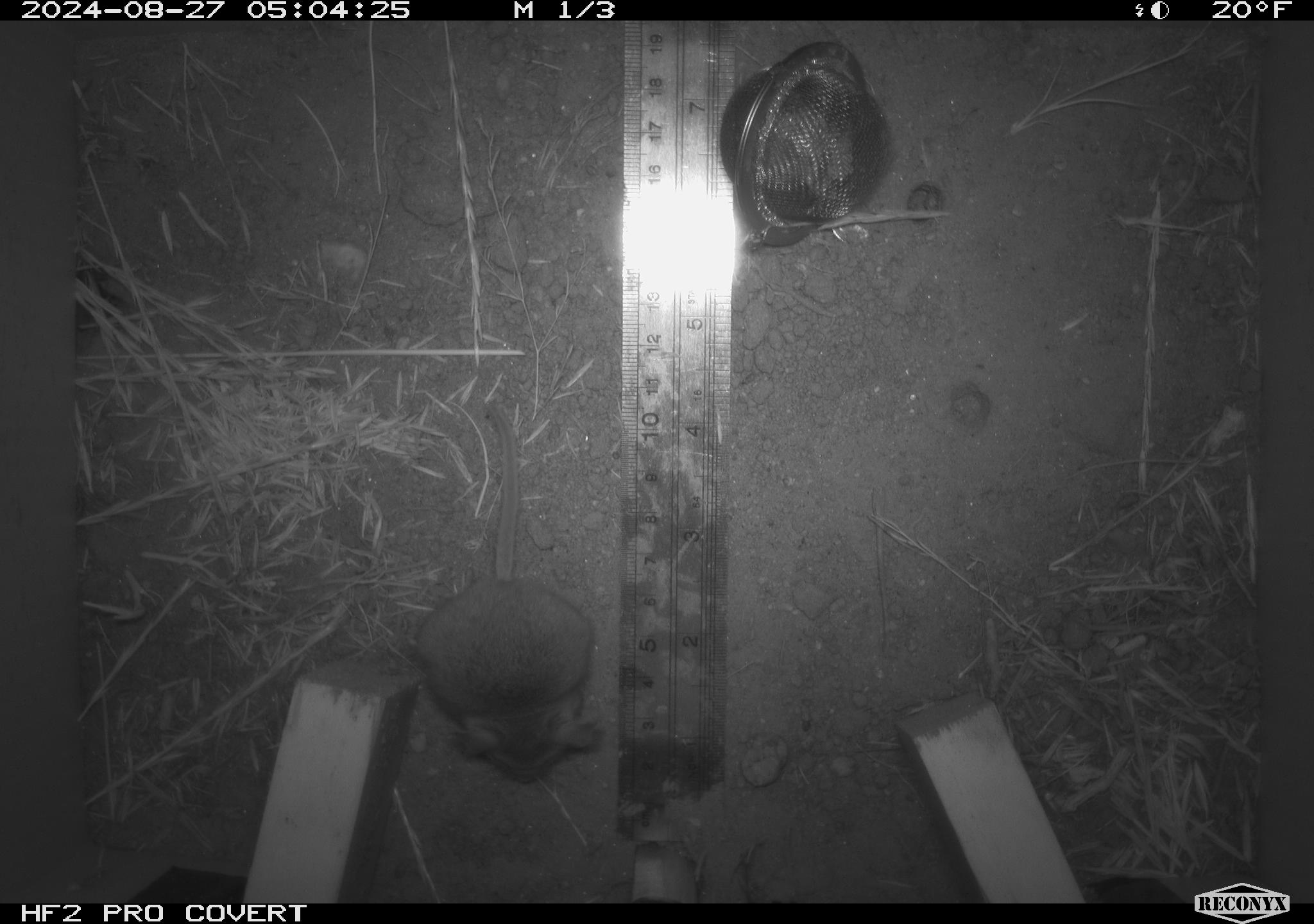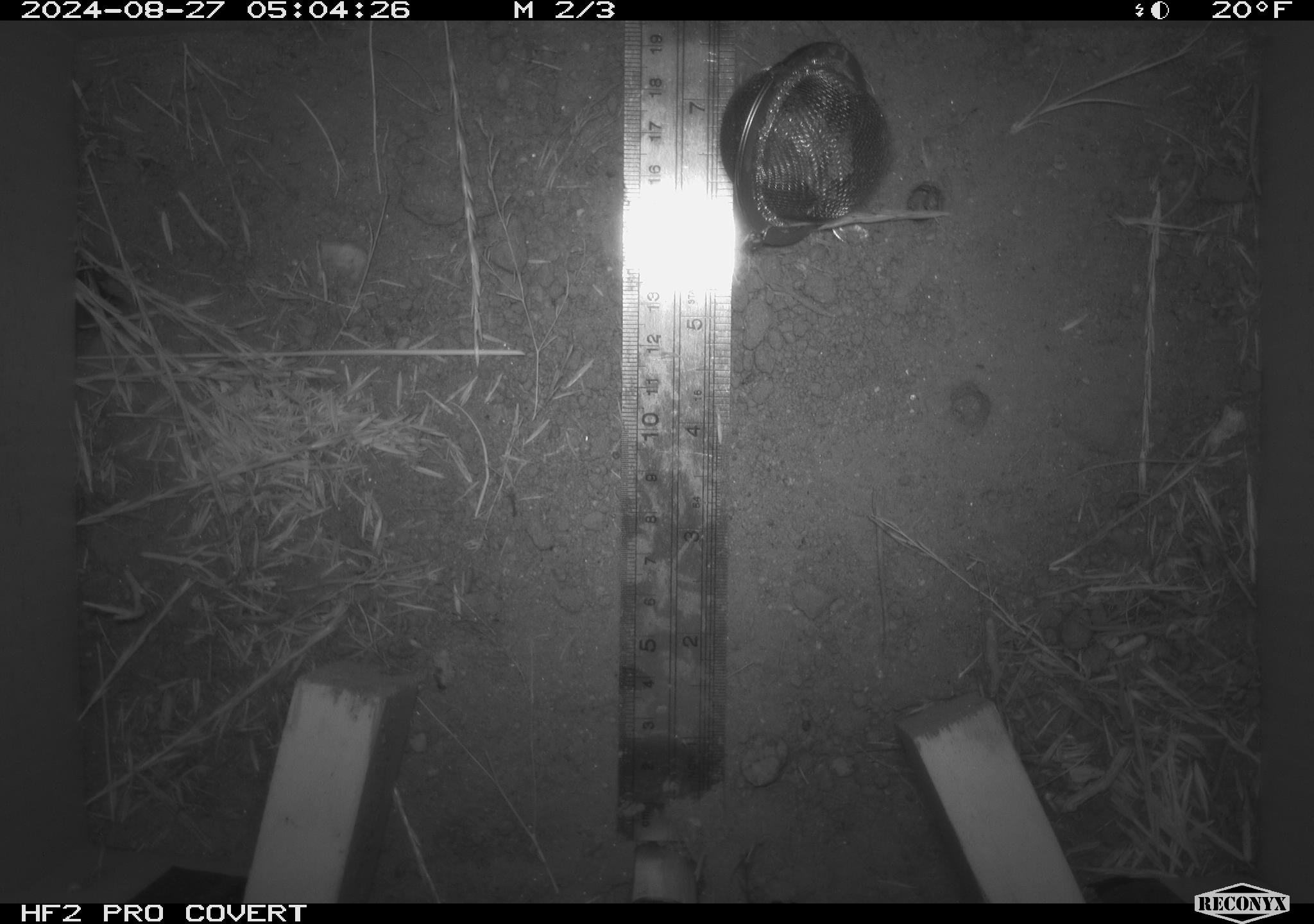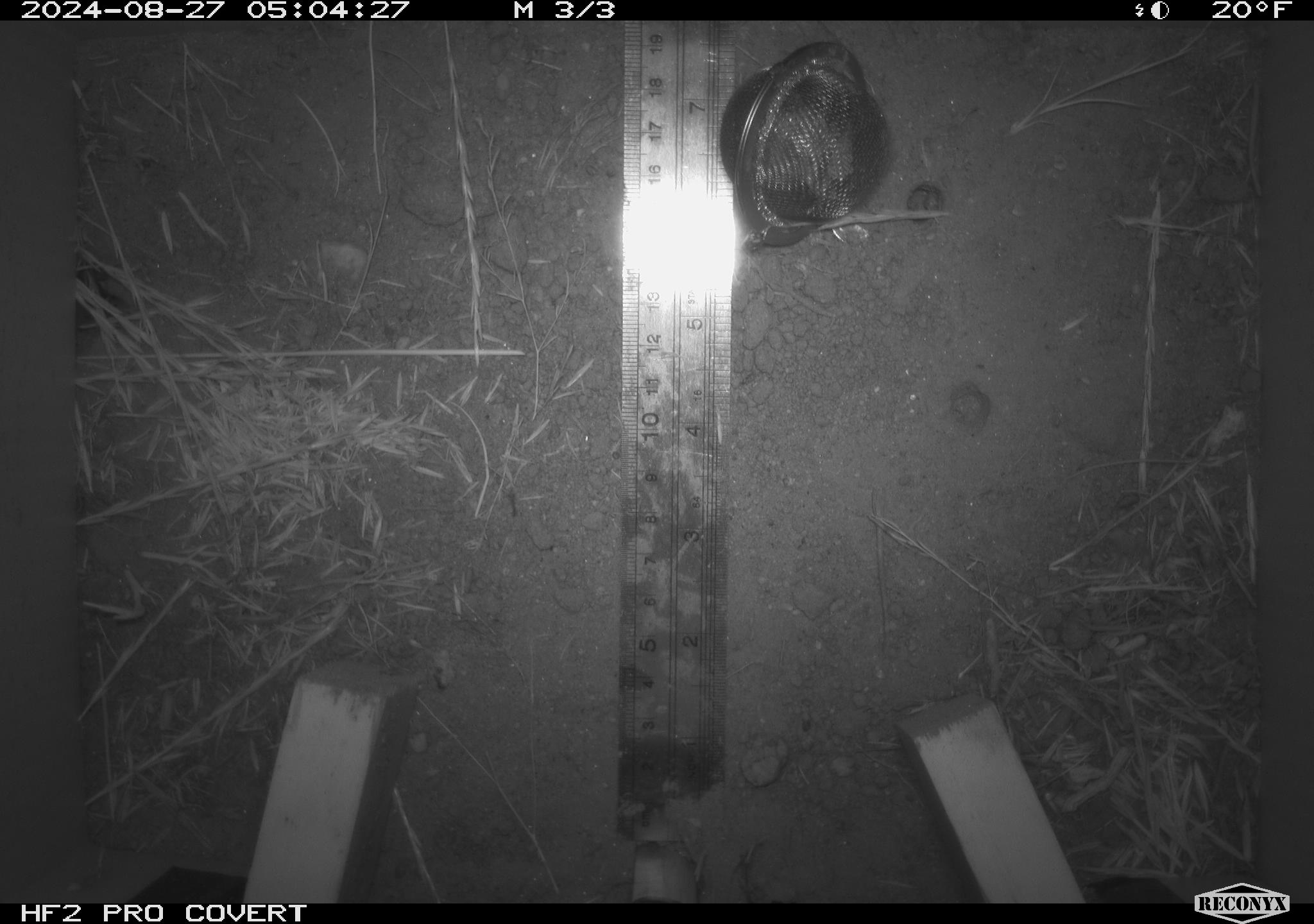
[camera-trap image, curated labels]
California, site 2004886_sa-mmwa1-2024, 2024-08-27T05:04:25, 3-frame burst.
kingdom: Animalia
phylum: Chordata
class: Mammalia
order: Rodentia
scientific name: Rodentia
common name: mouse species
Mouse species (Rodentia).